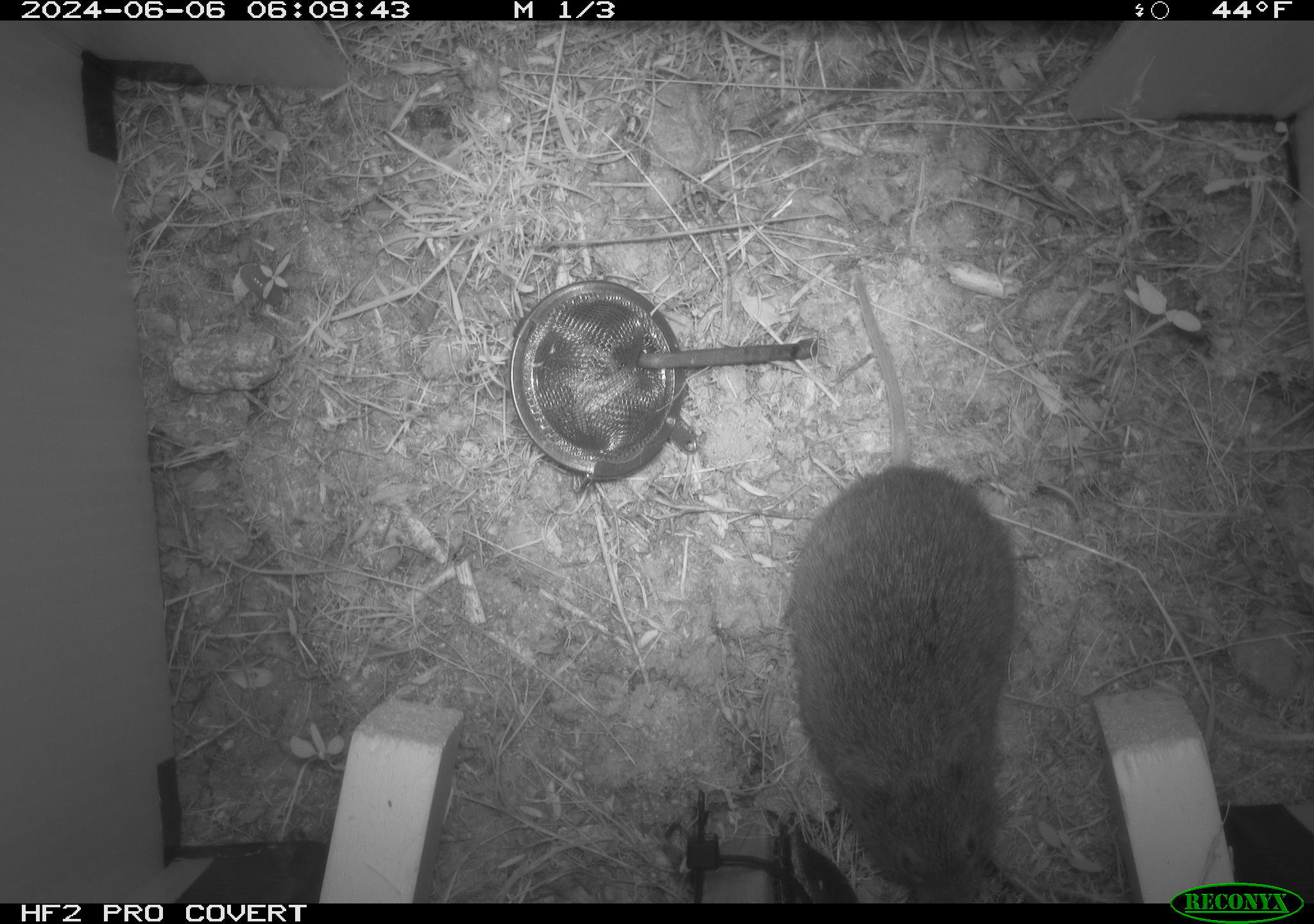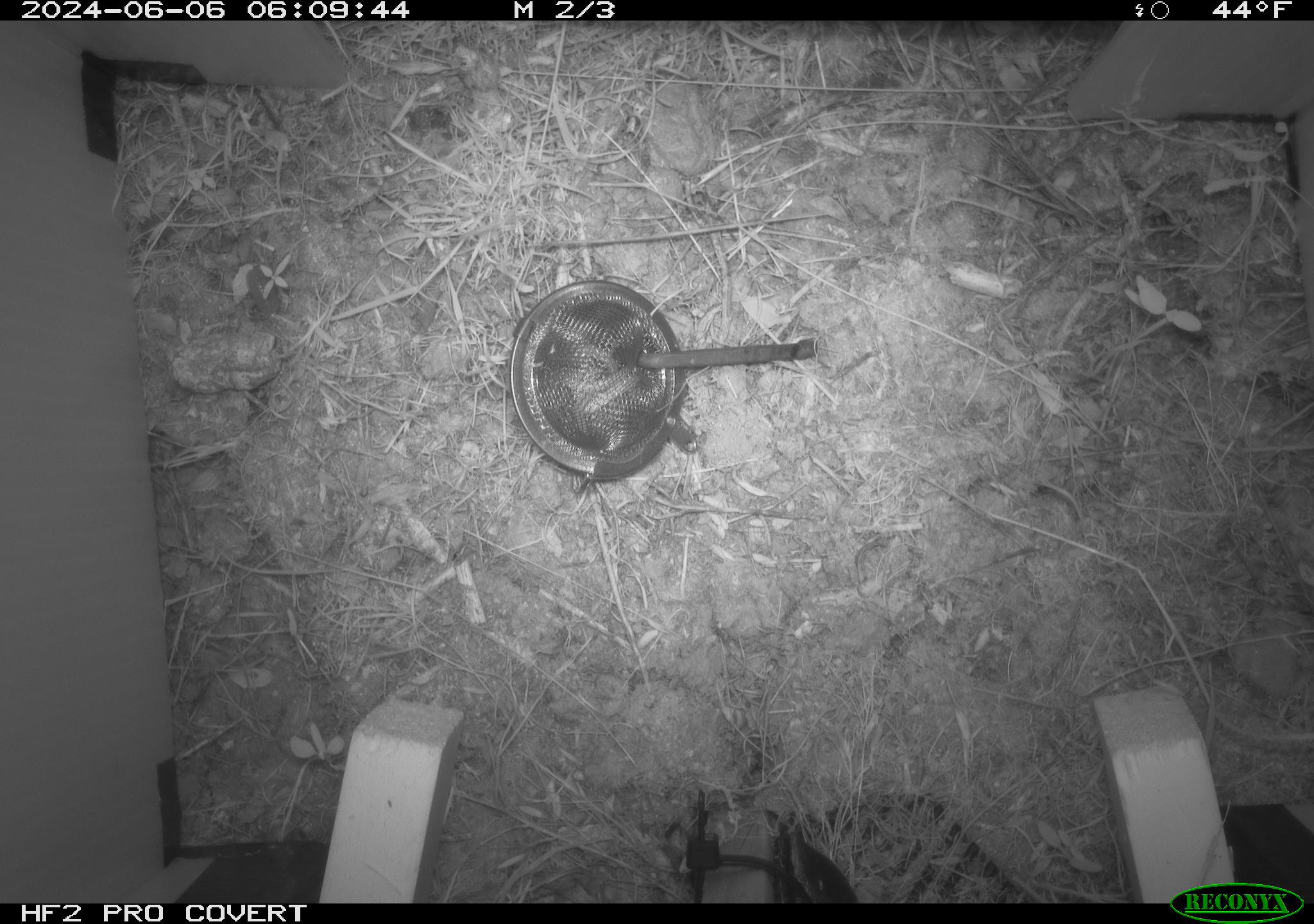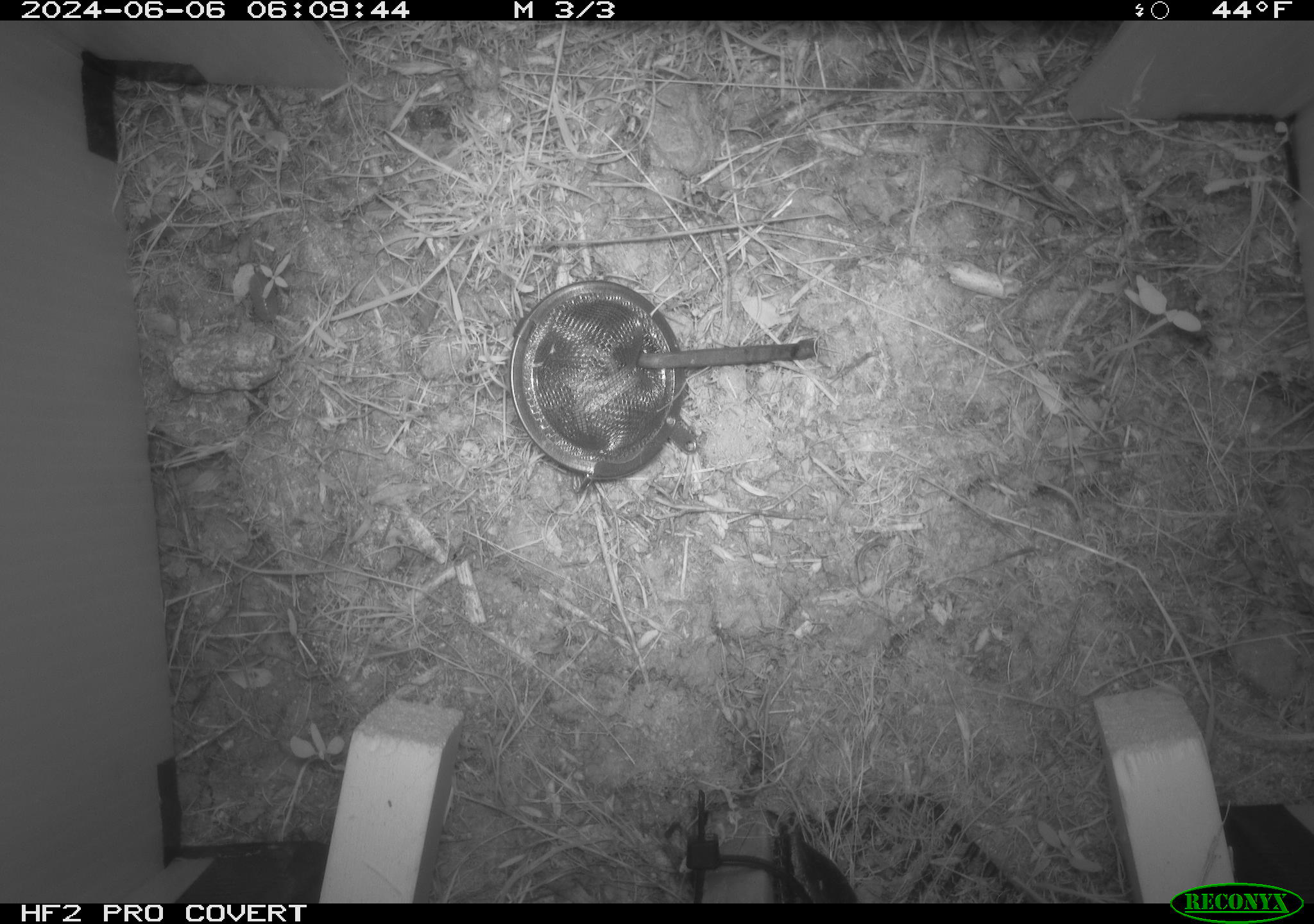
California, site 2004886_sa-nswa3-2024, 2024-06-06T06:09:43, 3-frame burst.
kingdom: Animalia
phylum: Chordata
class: Mammalia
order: Rodentia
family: Cricetidae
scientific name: Arvicolinae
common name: voles, lemmings, and muskrats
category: arvicolinae subfamily